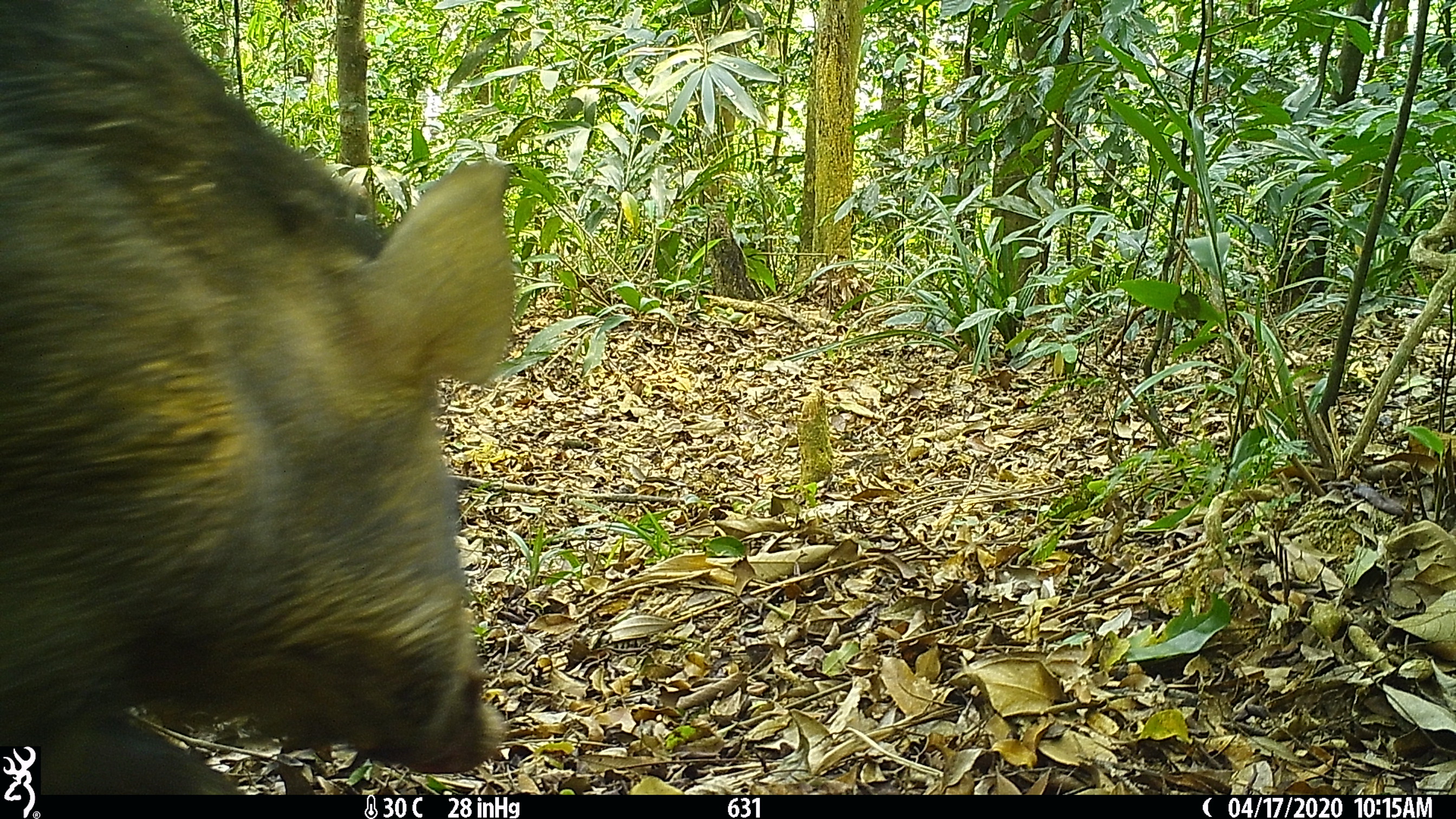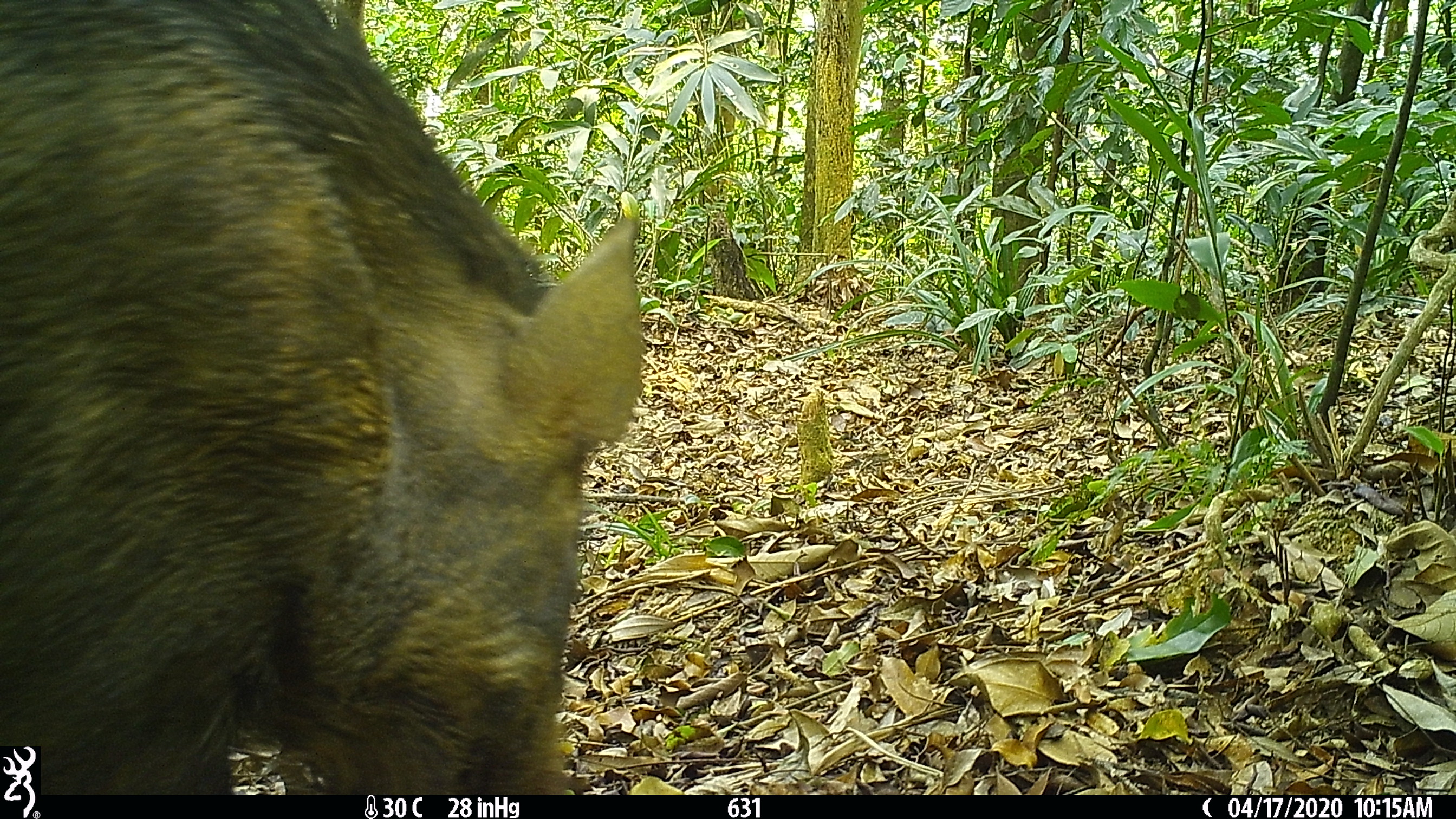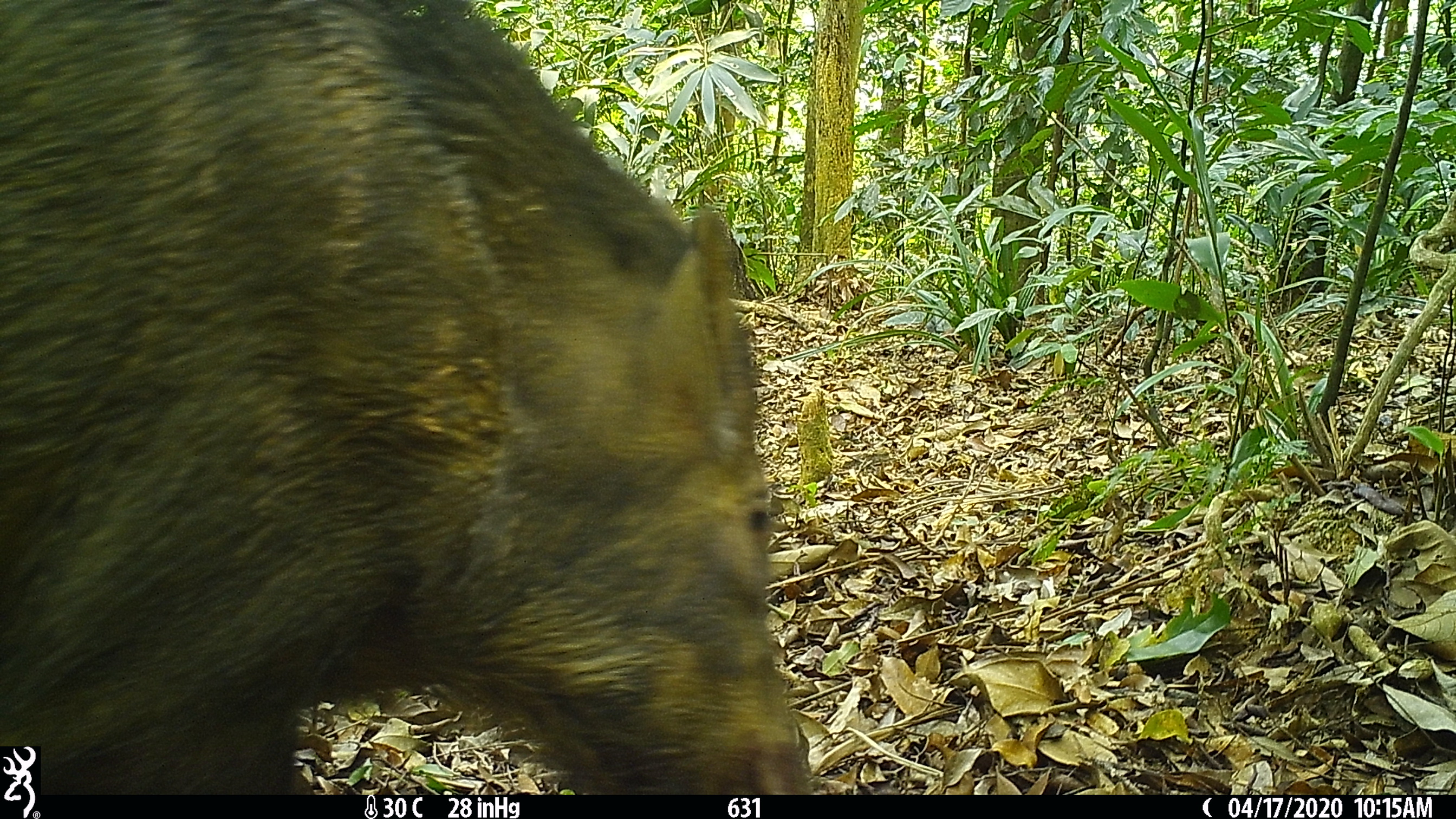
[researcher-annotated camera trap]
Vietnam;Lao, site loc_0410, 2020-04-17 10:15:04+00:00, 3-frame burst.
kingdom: Animalia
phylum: Chordata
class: Mammalia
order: Artiodactyla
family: Suidae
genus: Sus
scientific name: Sus scrofa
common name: eurasian wild pig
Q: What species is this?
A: Eurasian wild pig (Sus scrofa).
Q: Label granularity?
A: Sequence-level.